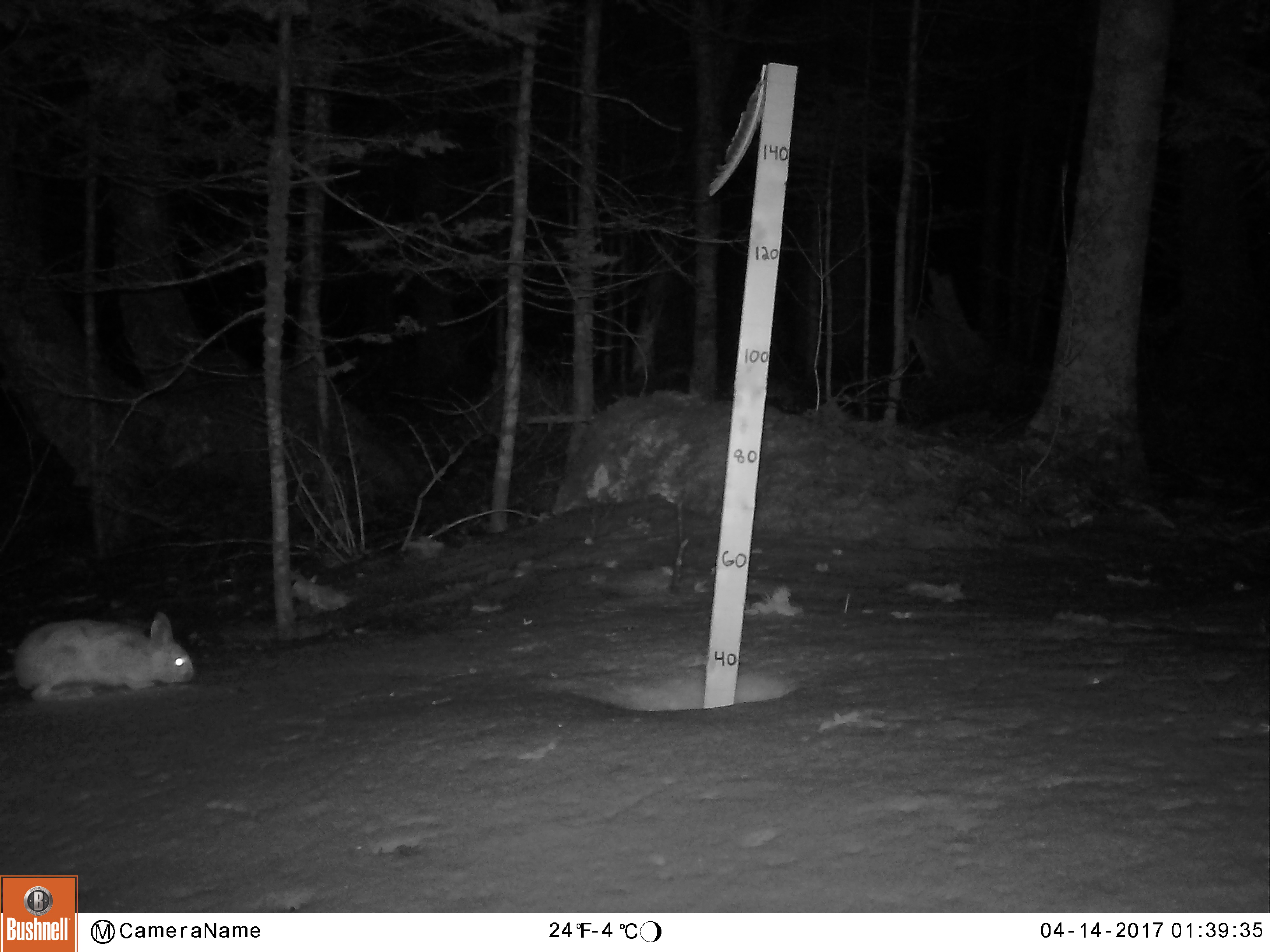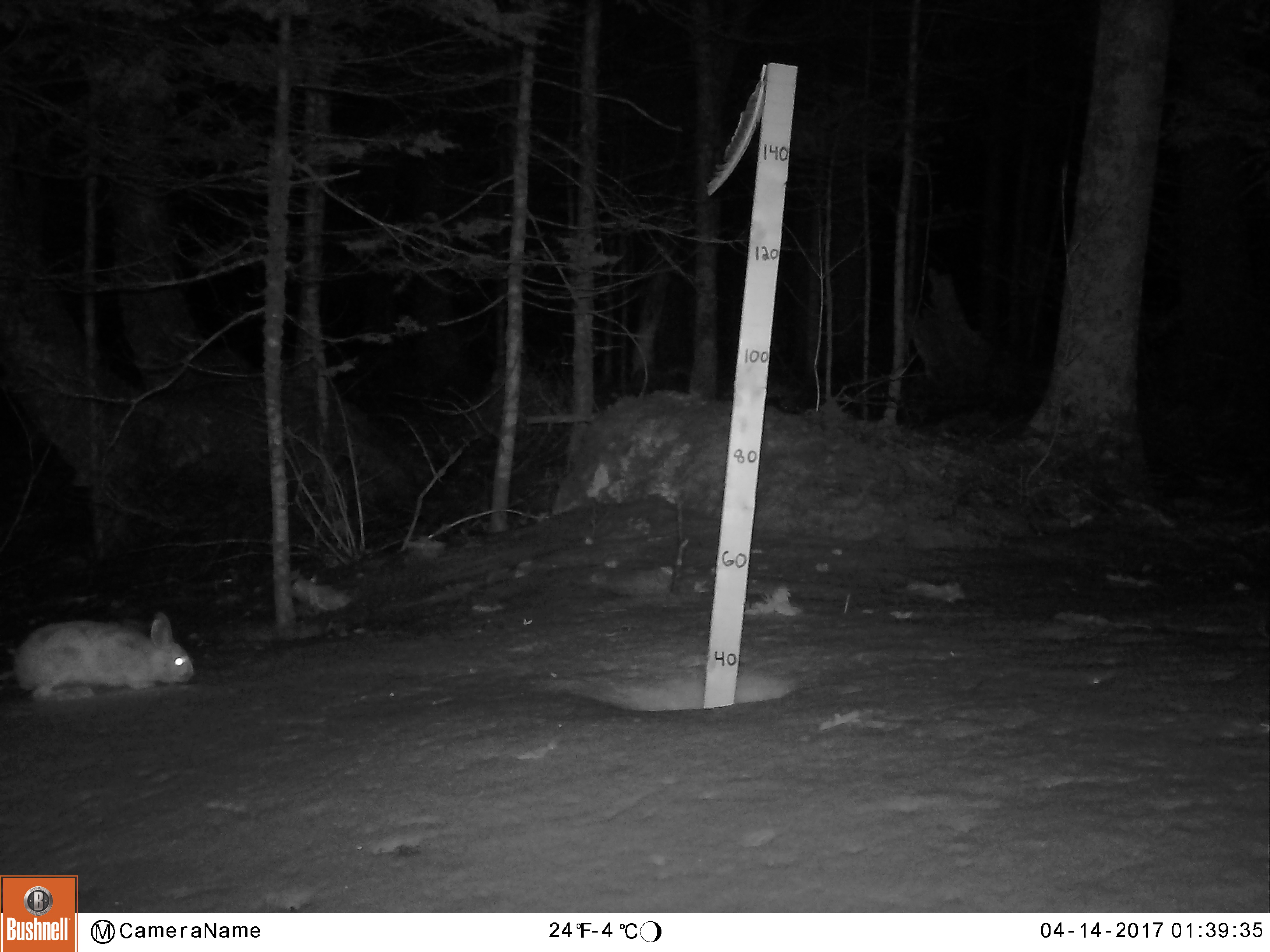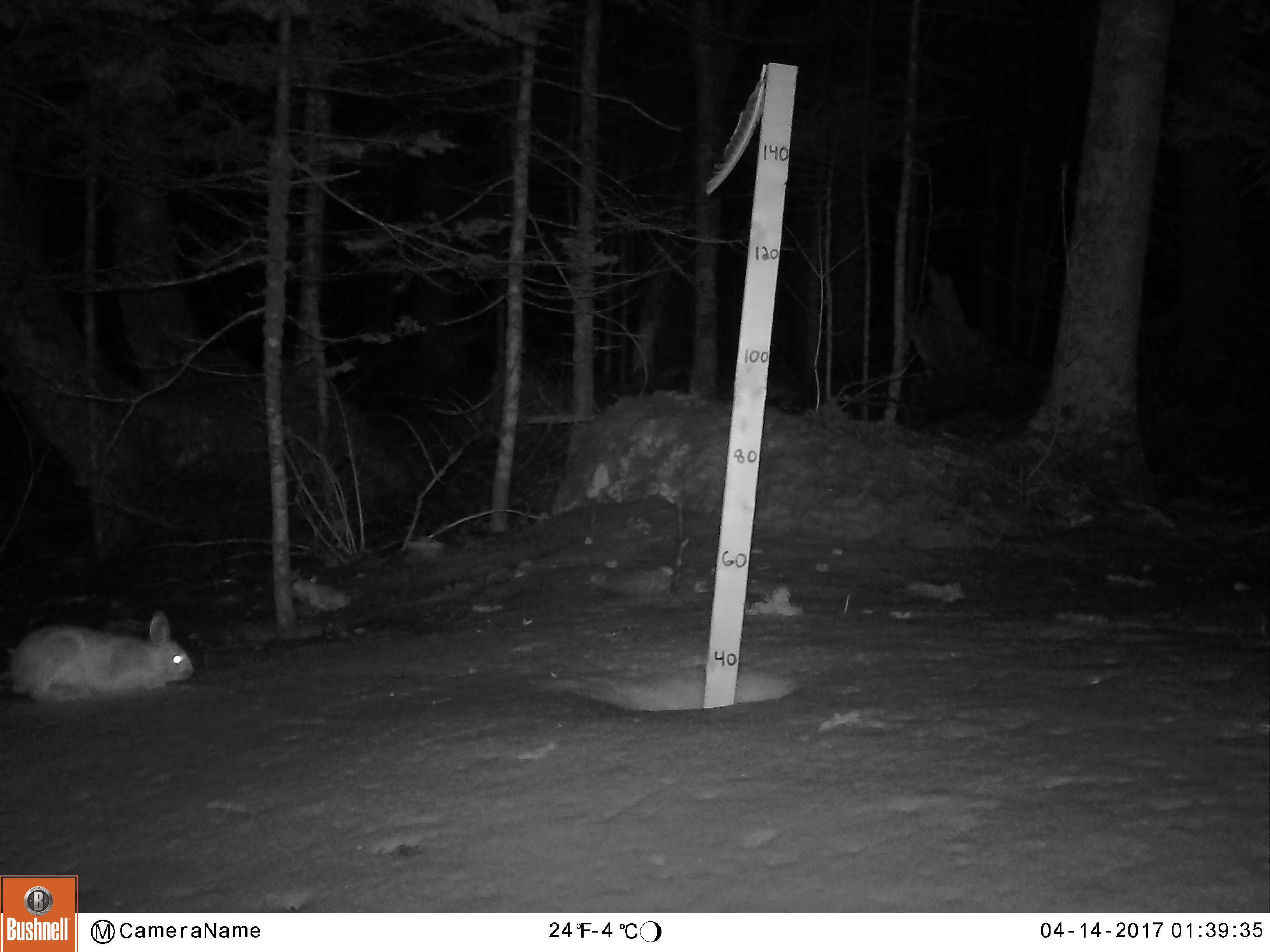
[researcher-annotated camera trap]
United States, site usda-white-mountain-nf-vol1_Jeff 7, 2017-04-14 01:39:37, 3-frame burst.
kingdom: Animalia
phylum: Chordata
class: Mammalia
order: Lagomorpha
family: Leporidae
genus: Lepus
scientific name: Lepus americanus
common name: snowshoe hare